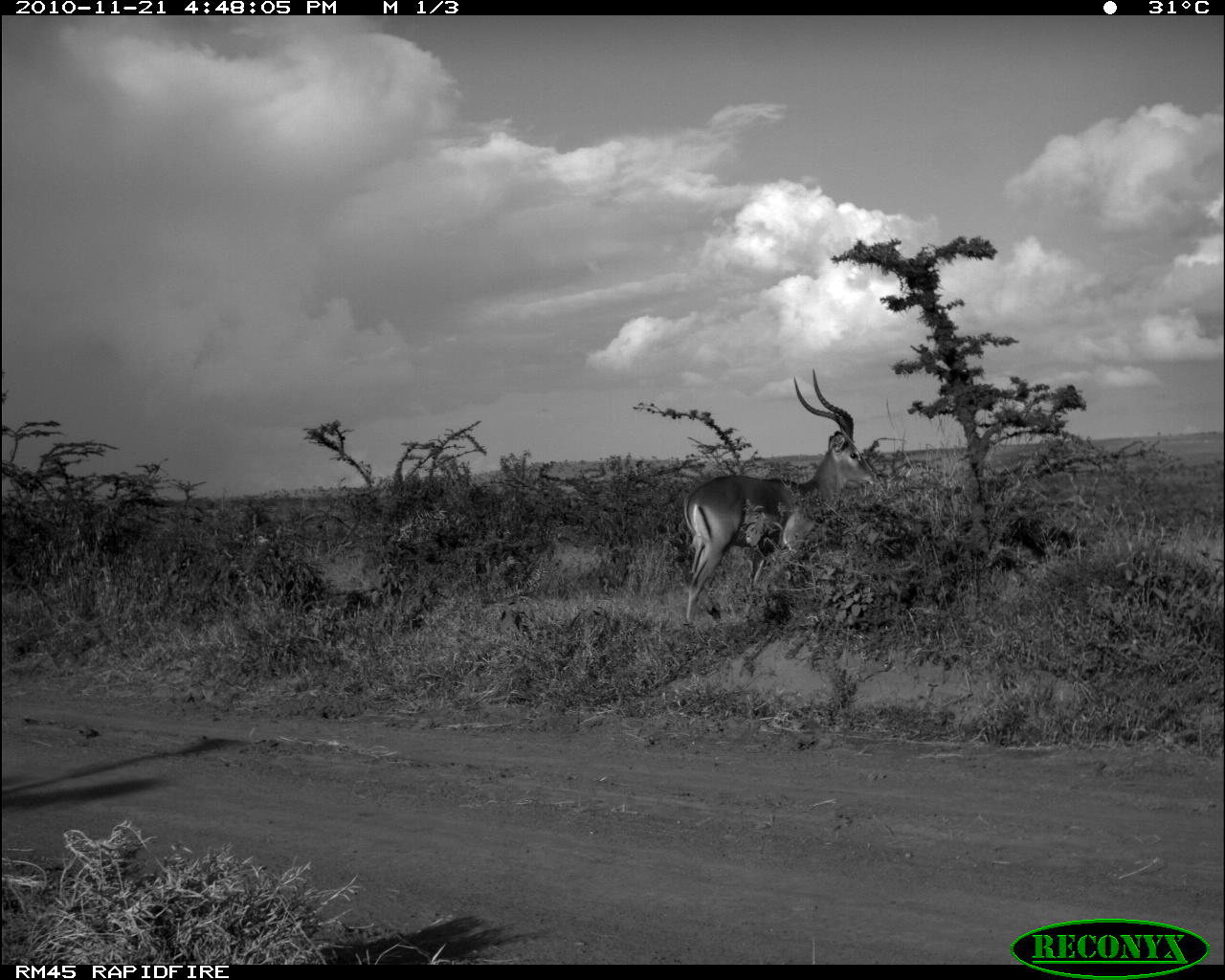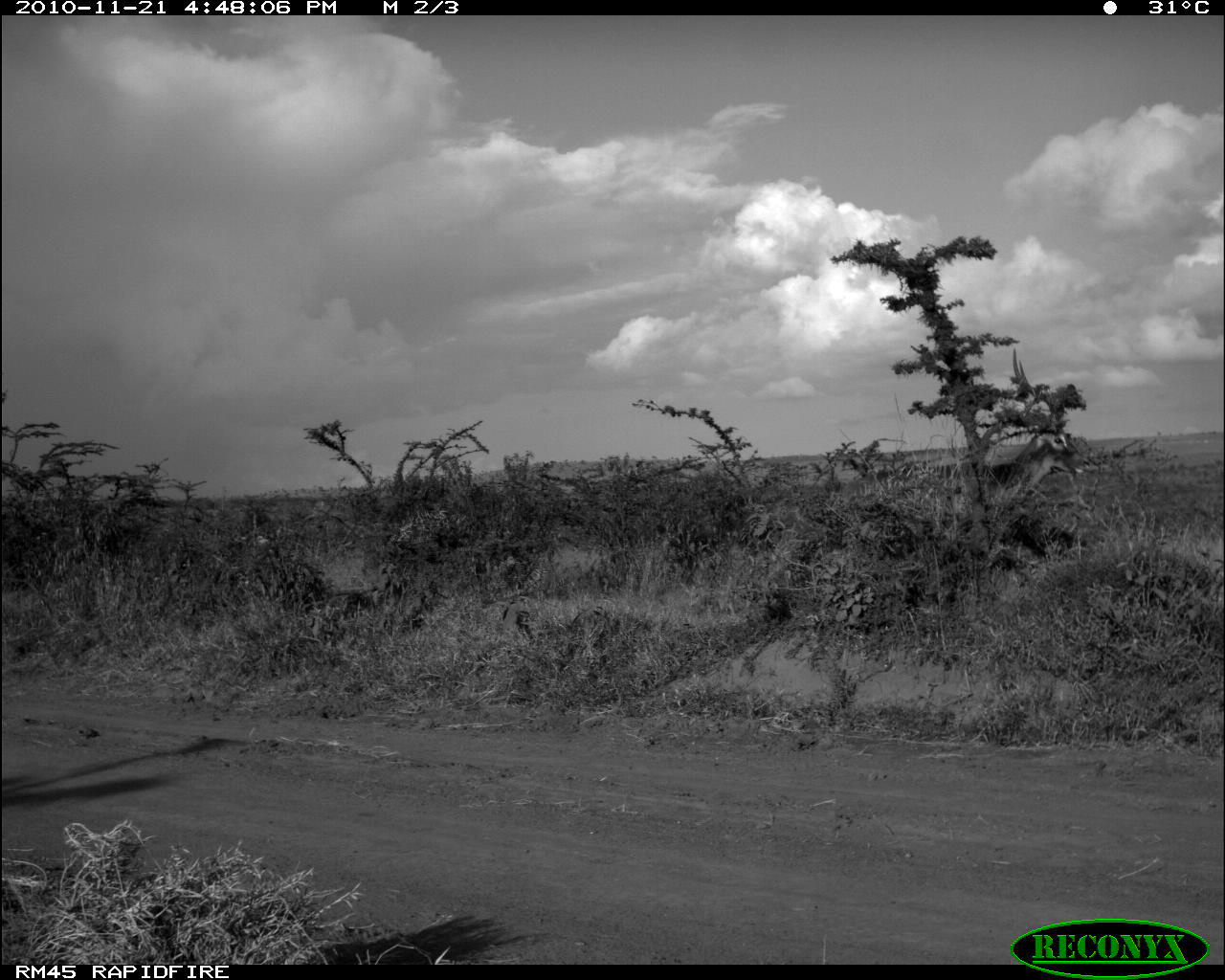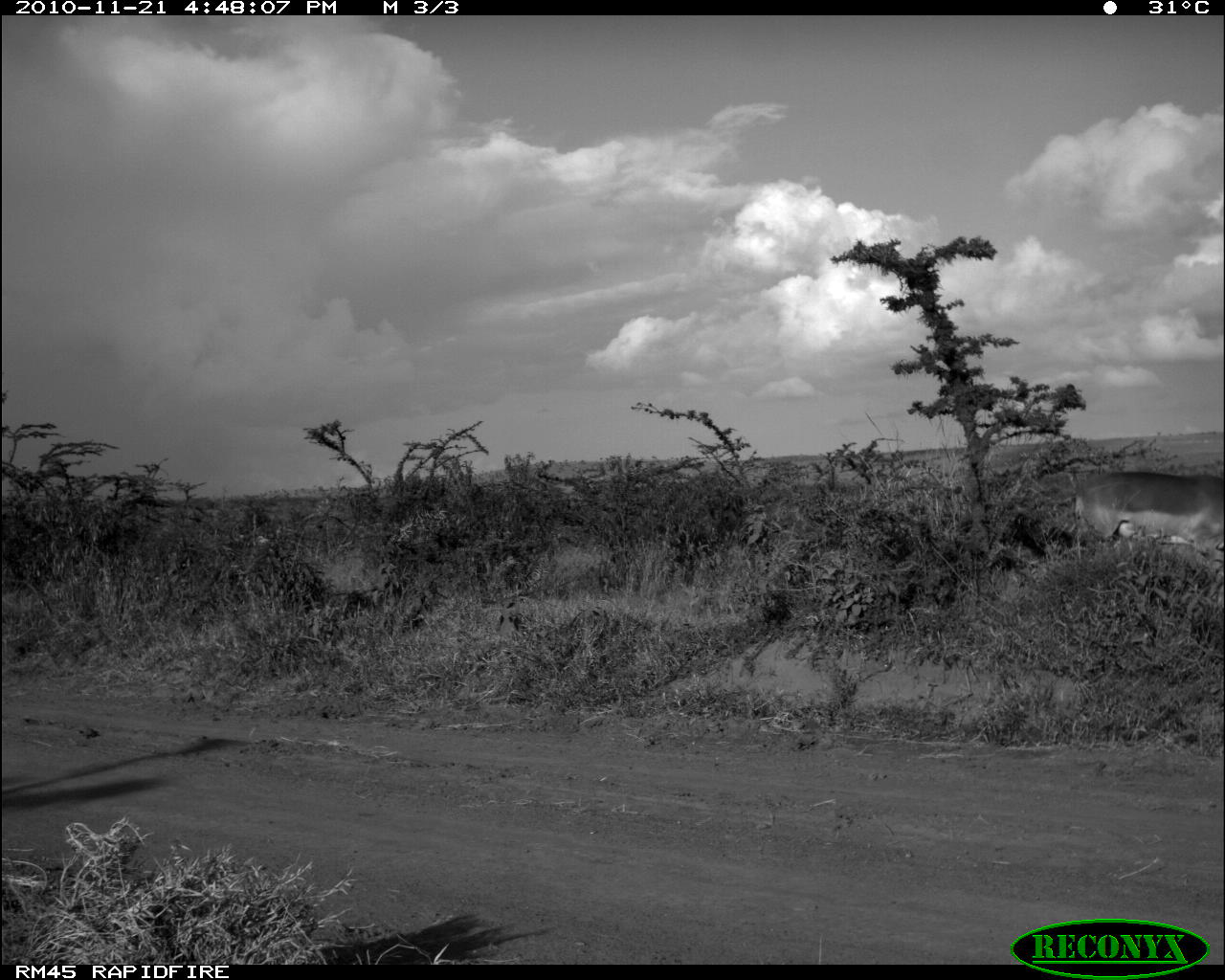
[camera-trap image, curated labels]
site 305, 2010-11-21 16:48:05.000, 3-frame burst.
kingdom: Animalia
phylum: Chordata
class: Mammalia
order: Artiodactyla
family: Bovidae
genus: Aepyceros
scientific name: Aepyceros melampus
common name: impala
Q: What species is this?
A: Aepyceros melampus (impala).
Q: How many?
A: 1.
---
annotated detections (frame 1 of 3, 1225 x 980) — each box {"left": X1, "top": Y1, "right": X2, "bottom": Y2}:
aepyceros melampus: {"left": 681, "top": 364, "right": 882, "bottom": 633}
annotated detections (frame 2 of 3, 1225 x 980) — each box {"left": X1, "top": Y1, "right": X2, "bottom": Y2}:
aepyceros melampus: {"left": 836, "top": 345, "right": 1088, "bottom": 562}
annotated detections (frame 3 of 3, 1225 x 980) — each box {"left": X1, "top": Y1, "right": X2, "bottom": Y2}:
aepyceros melampus: {"left": 1063, "top": 468, "right": 1225, "bottom": 569}